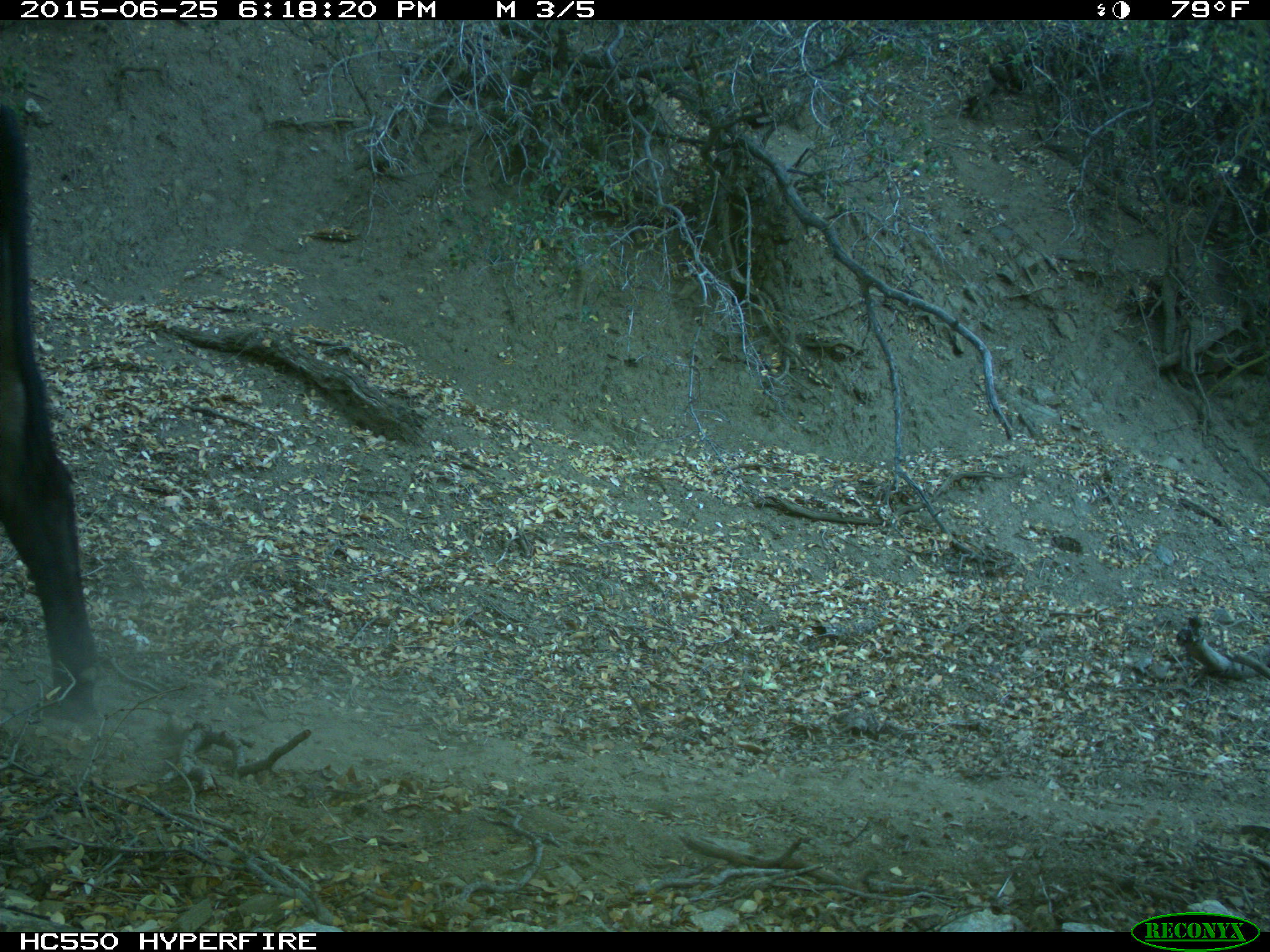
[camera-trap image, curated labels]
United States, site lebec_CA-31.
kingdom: Animalia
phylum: Chordata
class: Mammalia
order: Artiodactyla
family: Bovidae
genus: Bos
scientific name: Bos taurus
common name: domestic cow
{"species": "Bos taurus (domestic cow)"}